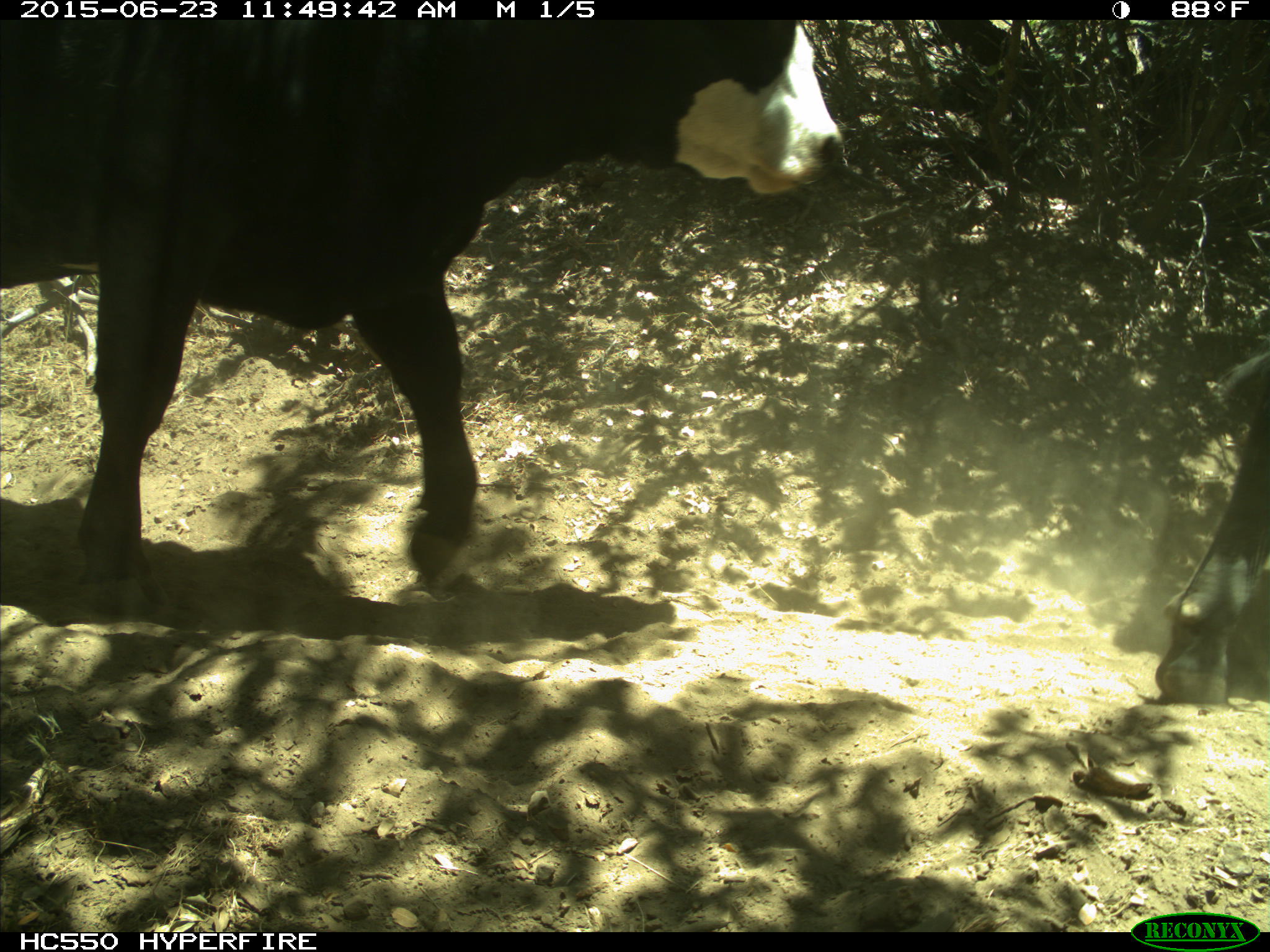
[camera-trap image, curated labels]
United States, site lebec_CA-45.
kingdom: Animalia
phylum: Chordata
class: Mammalia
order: Artiodactyla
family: Bovidae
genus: Bos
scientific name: Bos taurus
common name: domestic cow